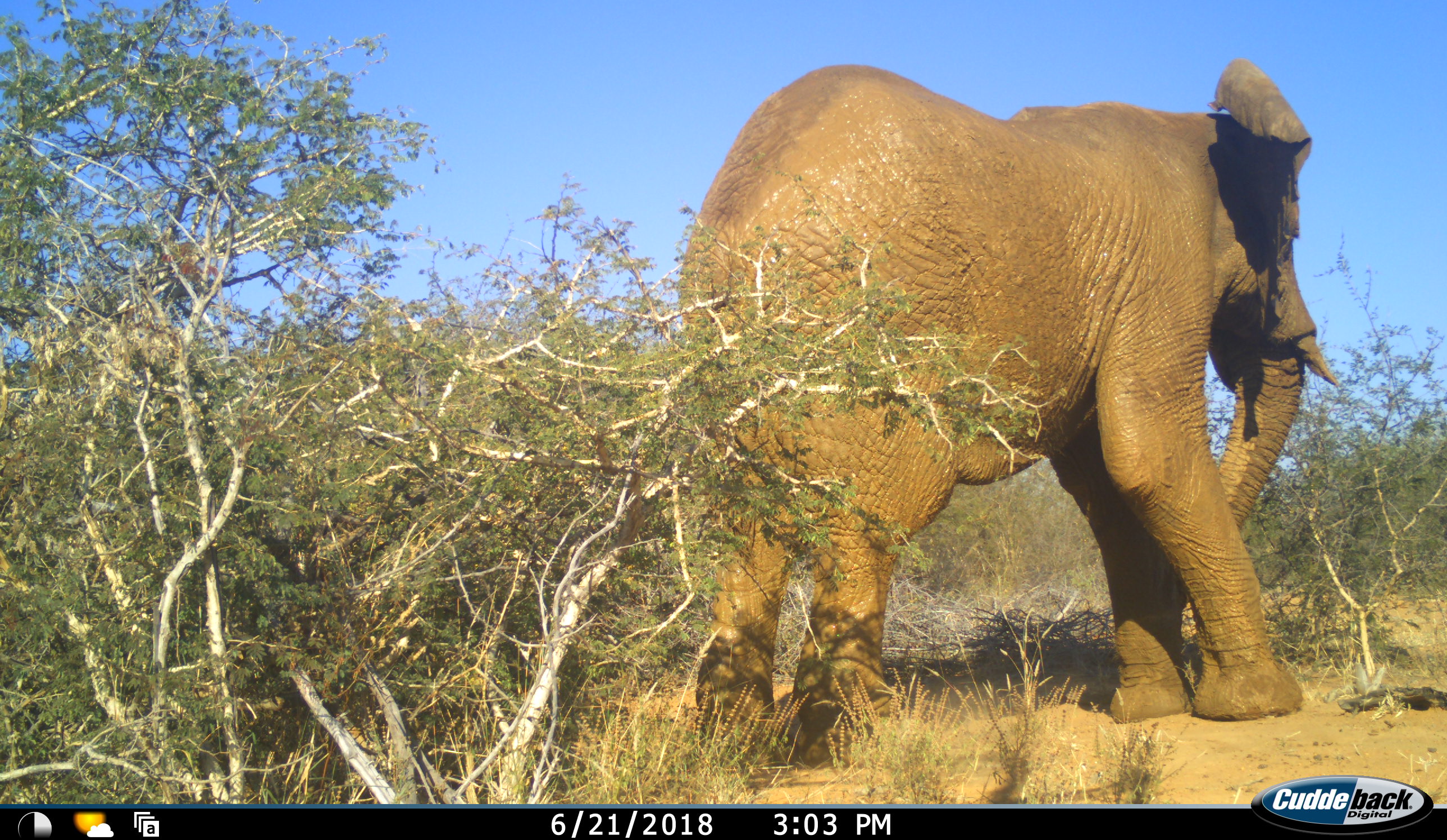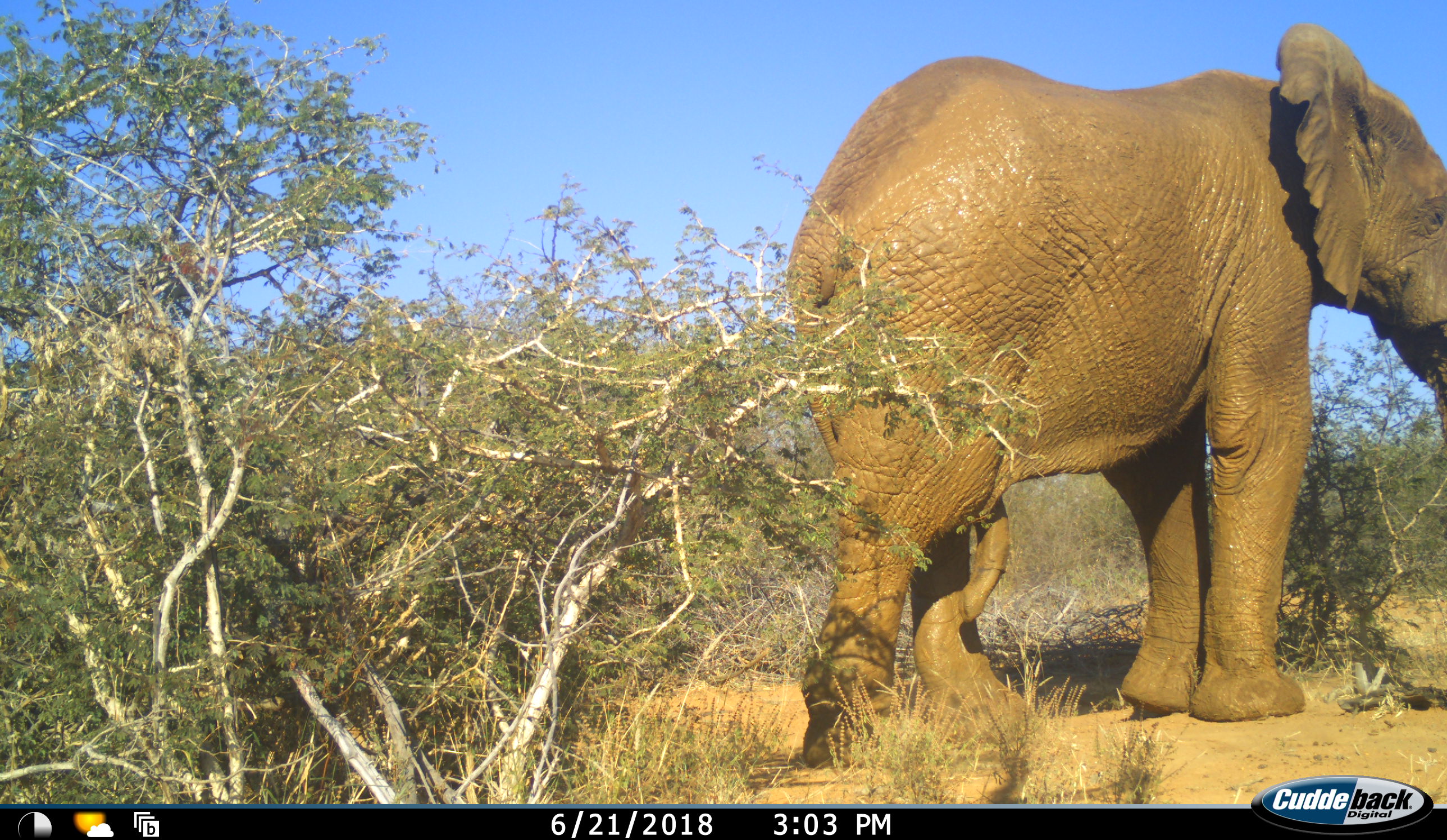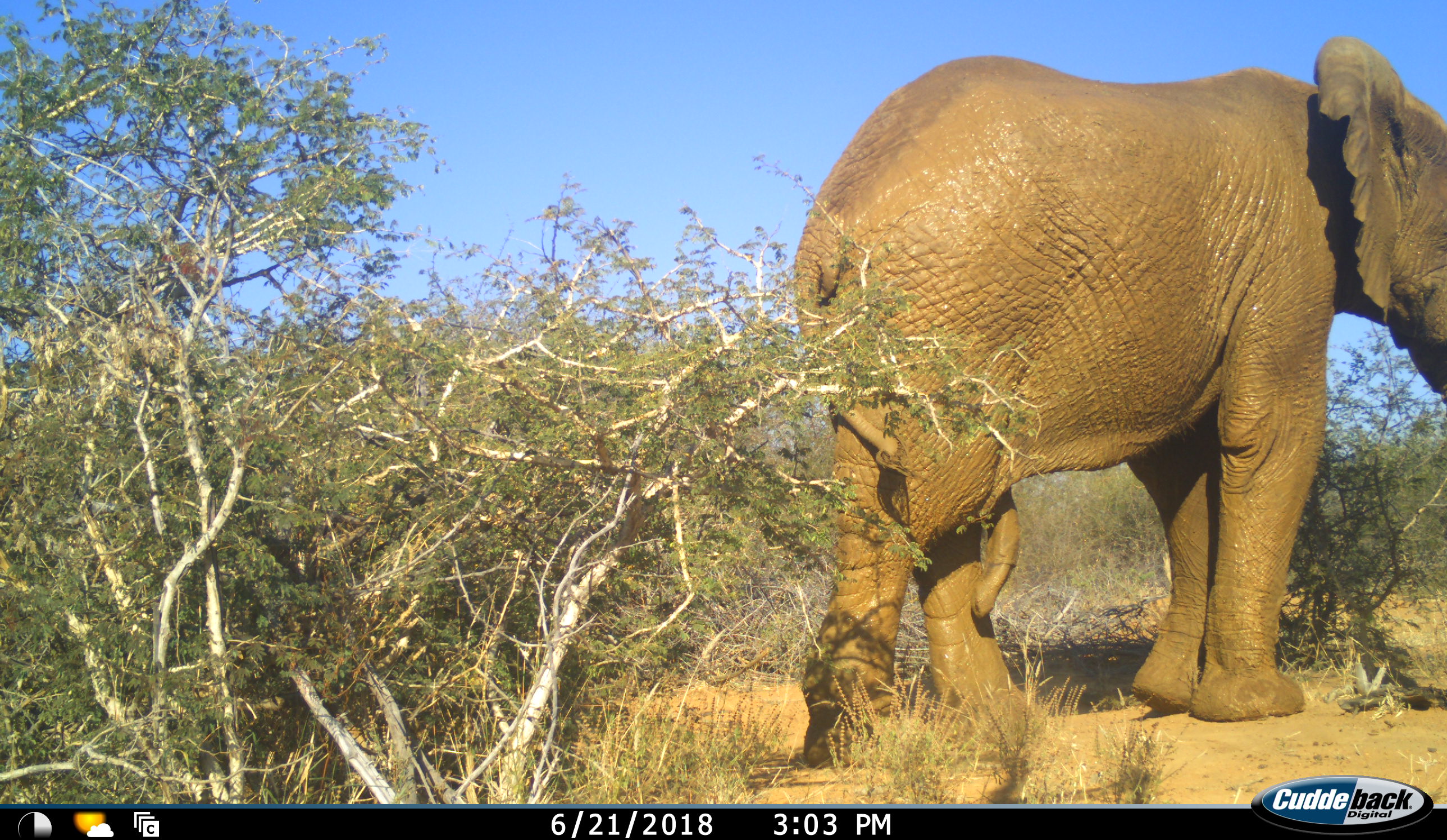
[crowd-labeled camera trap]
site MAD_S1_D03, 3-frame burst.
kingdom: Animalia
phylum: Chordata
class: Mammalia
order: Proboscidea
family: Elephantidae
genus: Loxodonta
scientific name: Loxodonta africana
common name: african bush elephant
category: elephant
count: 1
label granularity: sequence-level